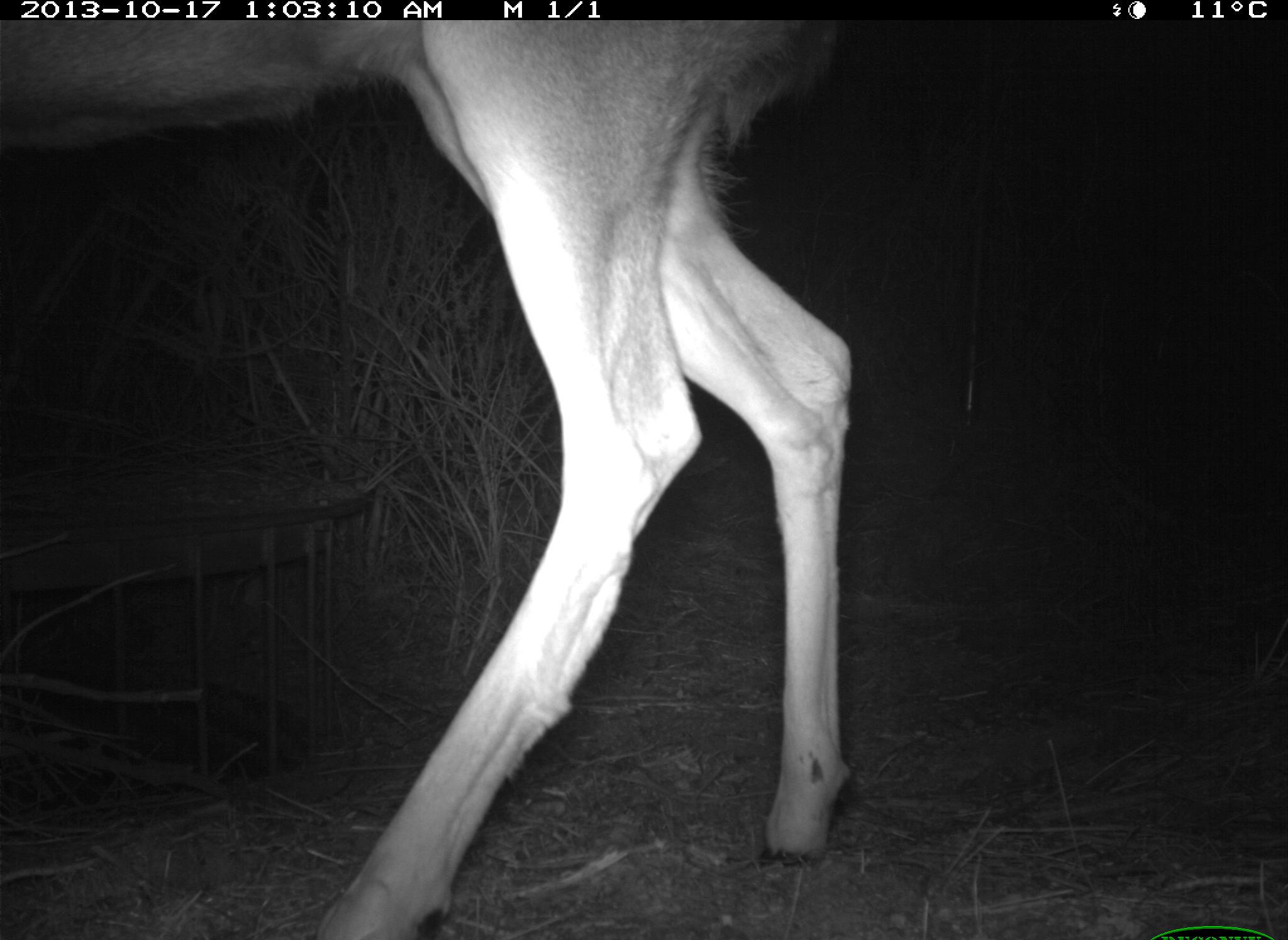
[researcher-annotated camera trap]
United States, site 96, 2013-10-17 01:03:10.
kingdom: Animalia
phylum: Chordata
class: Mammalia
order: Artiodactyla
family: Cervidae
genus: Odocoileus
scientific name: Odocoileus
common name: deer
Deer (Odocoileus).